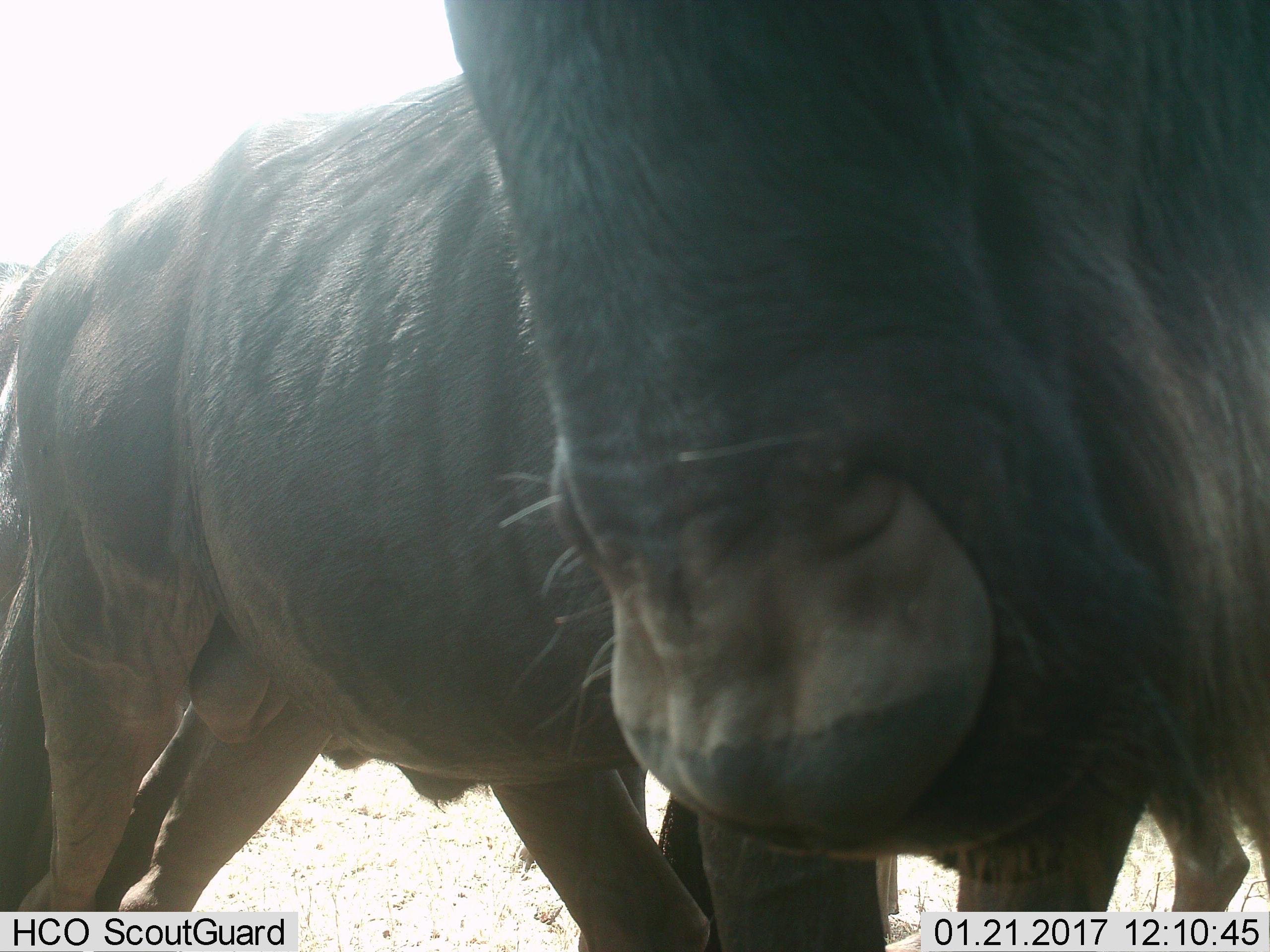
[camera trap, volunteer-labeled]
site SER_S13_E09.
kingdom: Animalia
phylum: Chordata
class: Mammalia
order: Artiodactyla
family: Bovidae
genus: Connochaetes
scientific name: Connochaetes taurinus taurinus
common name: blue wildebeest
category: wildebeestblue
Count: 2.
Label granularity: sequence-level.